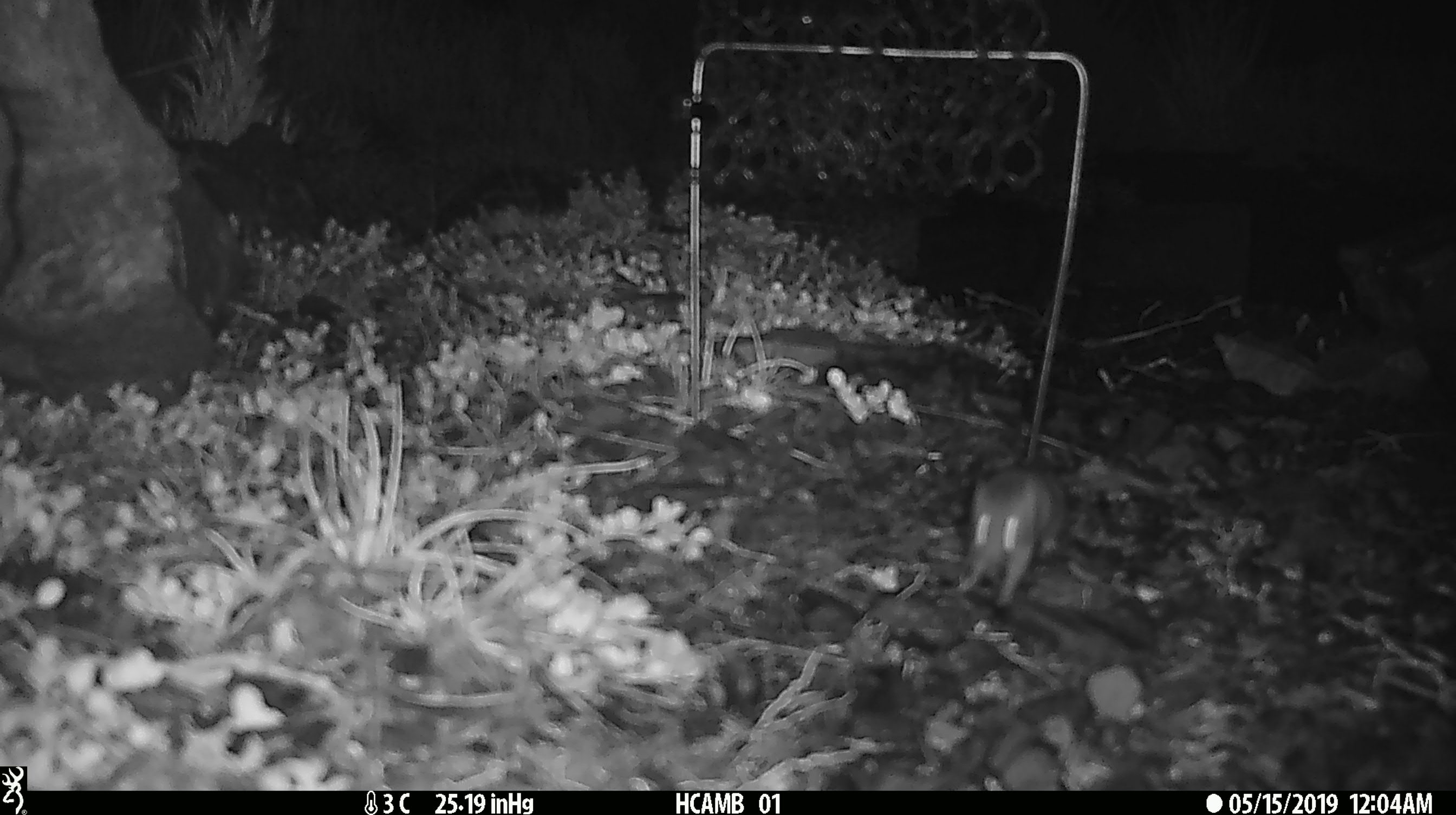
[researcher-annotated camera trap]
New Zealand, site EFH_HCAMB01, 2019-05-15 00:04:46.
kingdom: Animalia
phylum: Chordata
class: Mammalia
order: Rodentia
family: Muridae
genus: Mus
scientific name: Mus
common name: mouse